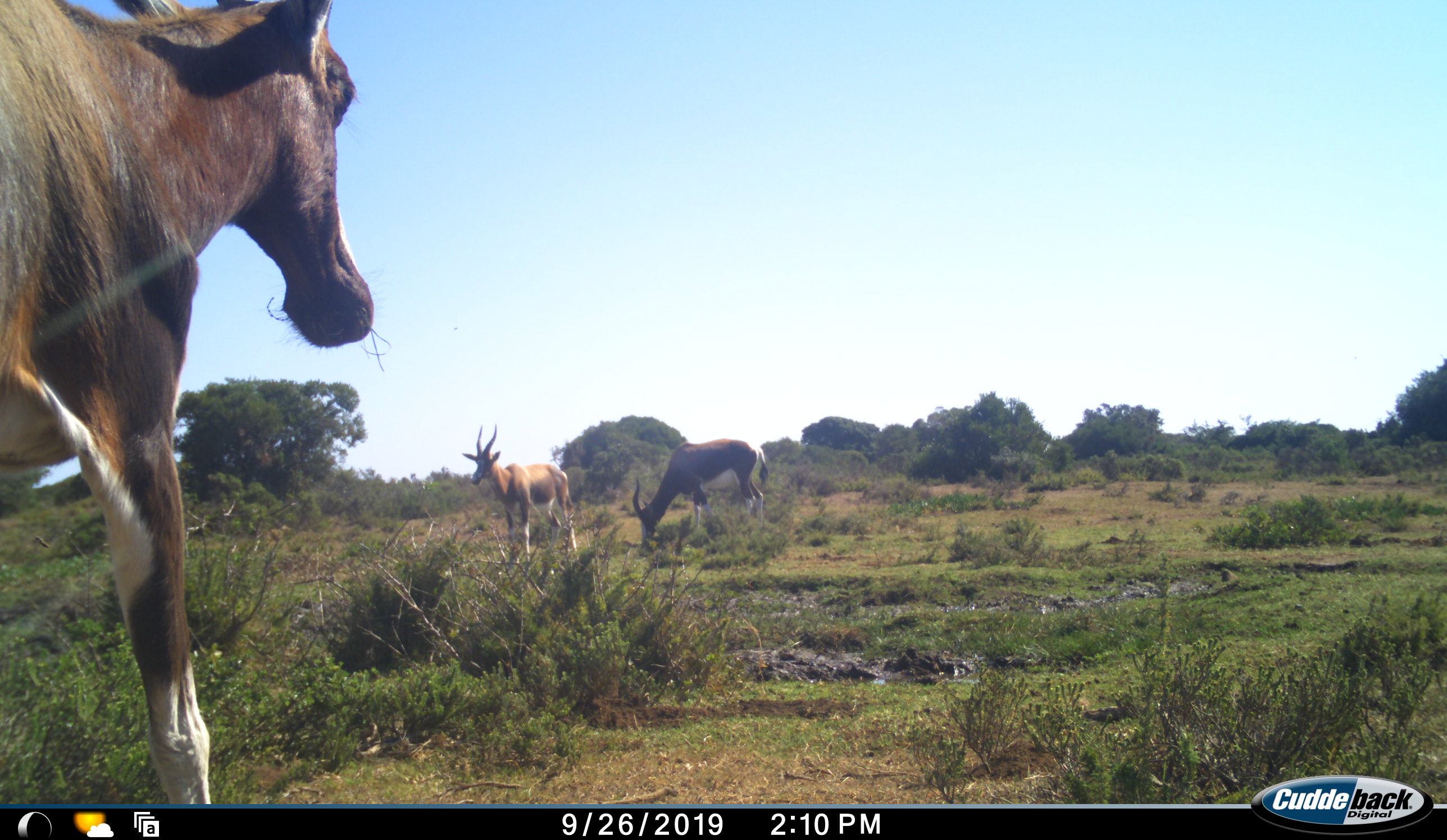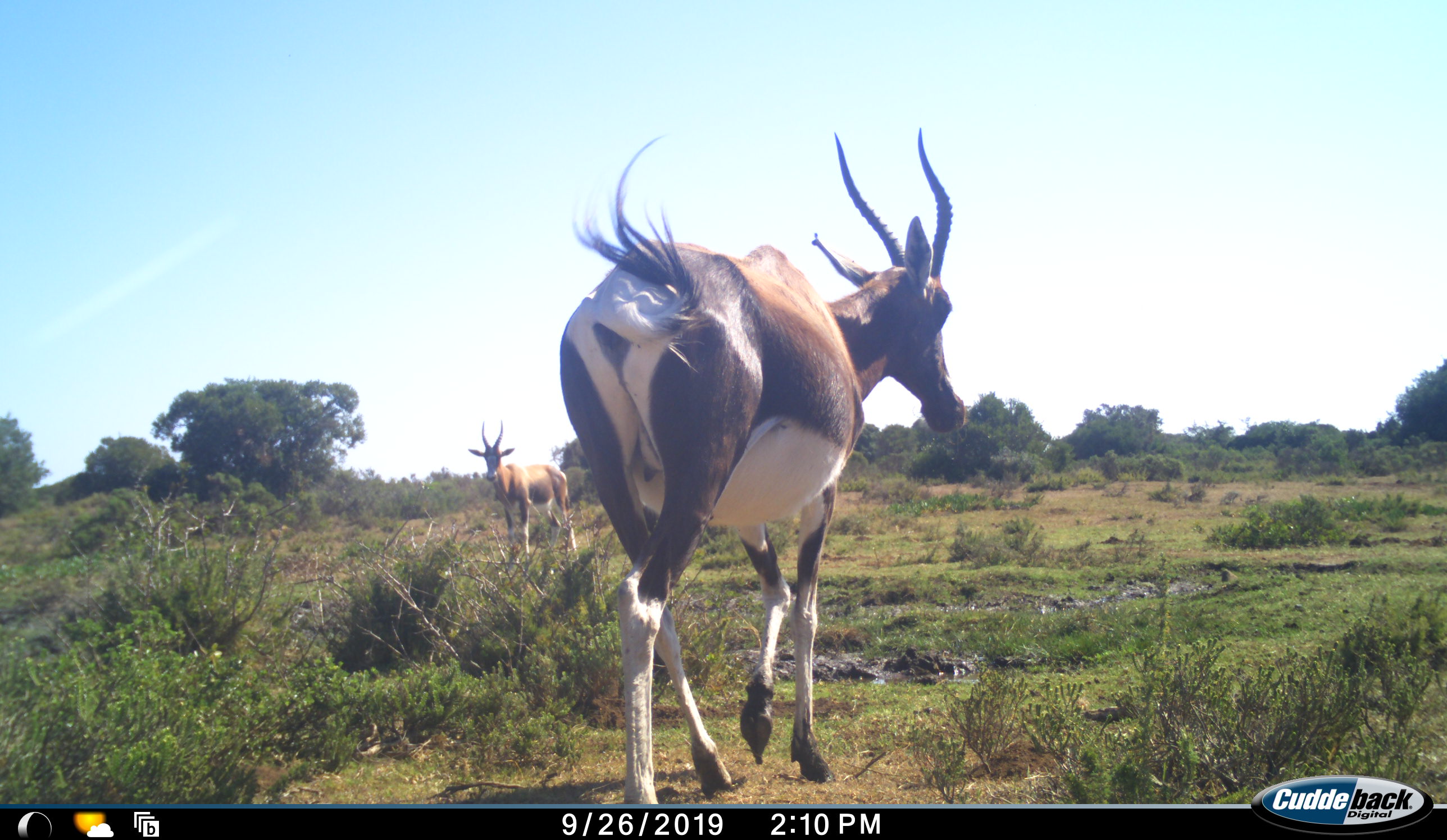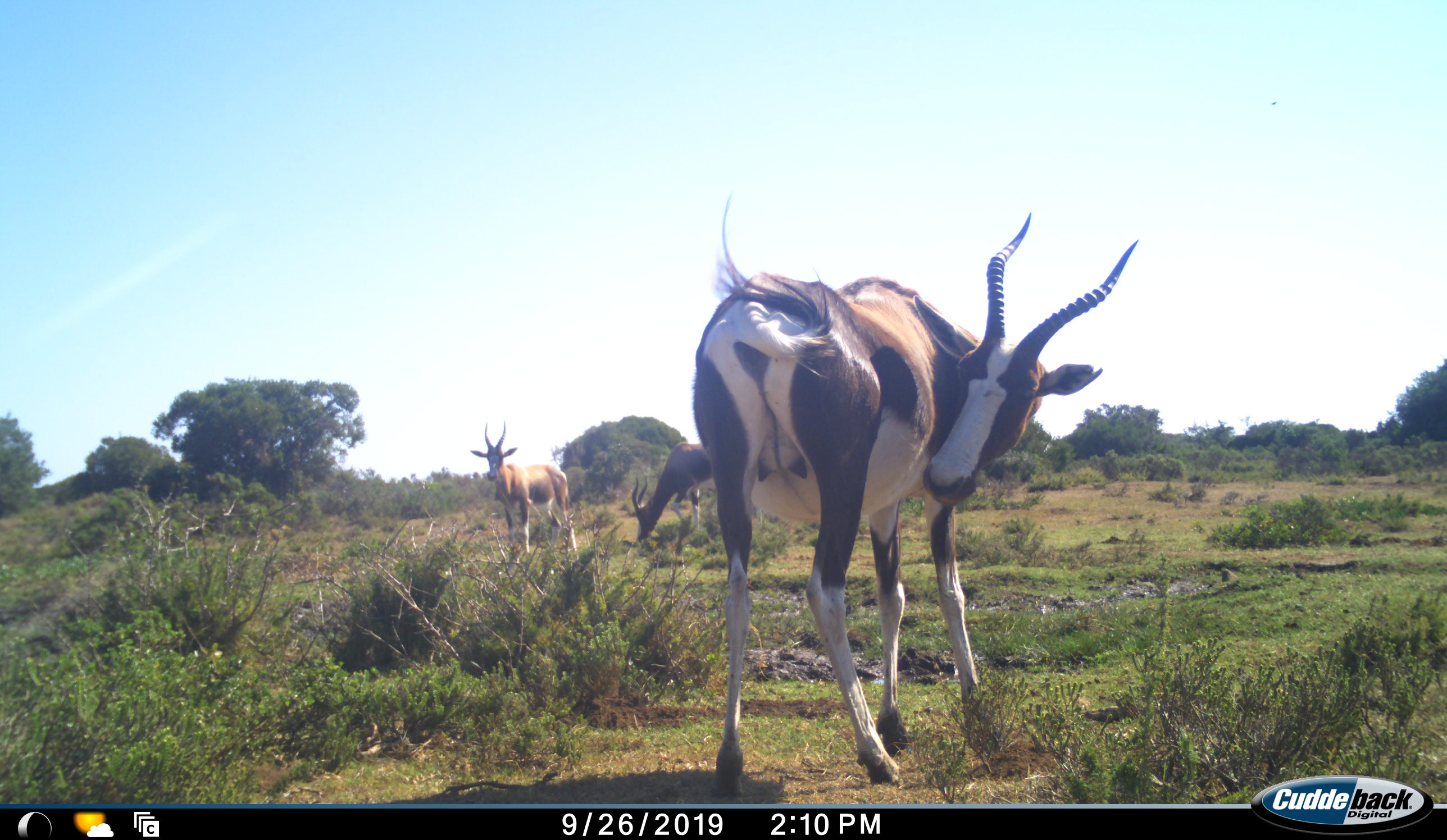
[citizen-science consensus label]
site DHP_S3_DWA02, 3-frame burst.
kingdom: Animalia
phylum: Chordata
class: Mammalia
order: Artiodactyla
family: Bovidae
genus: Damaliscus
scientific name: Damaliscus pygargus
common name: bontebok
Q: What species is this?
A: Bontebok (Damaliscus pygargus).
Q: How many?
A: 3.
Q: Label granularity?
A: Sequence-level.